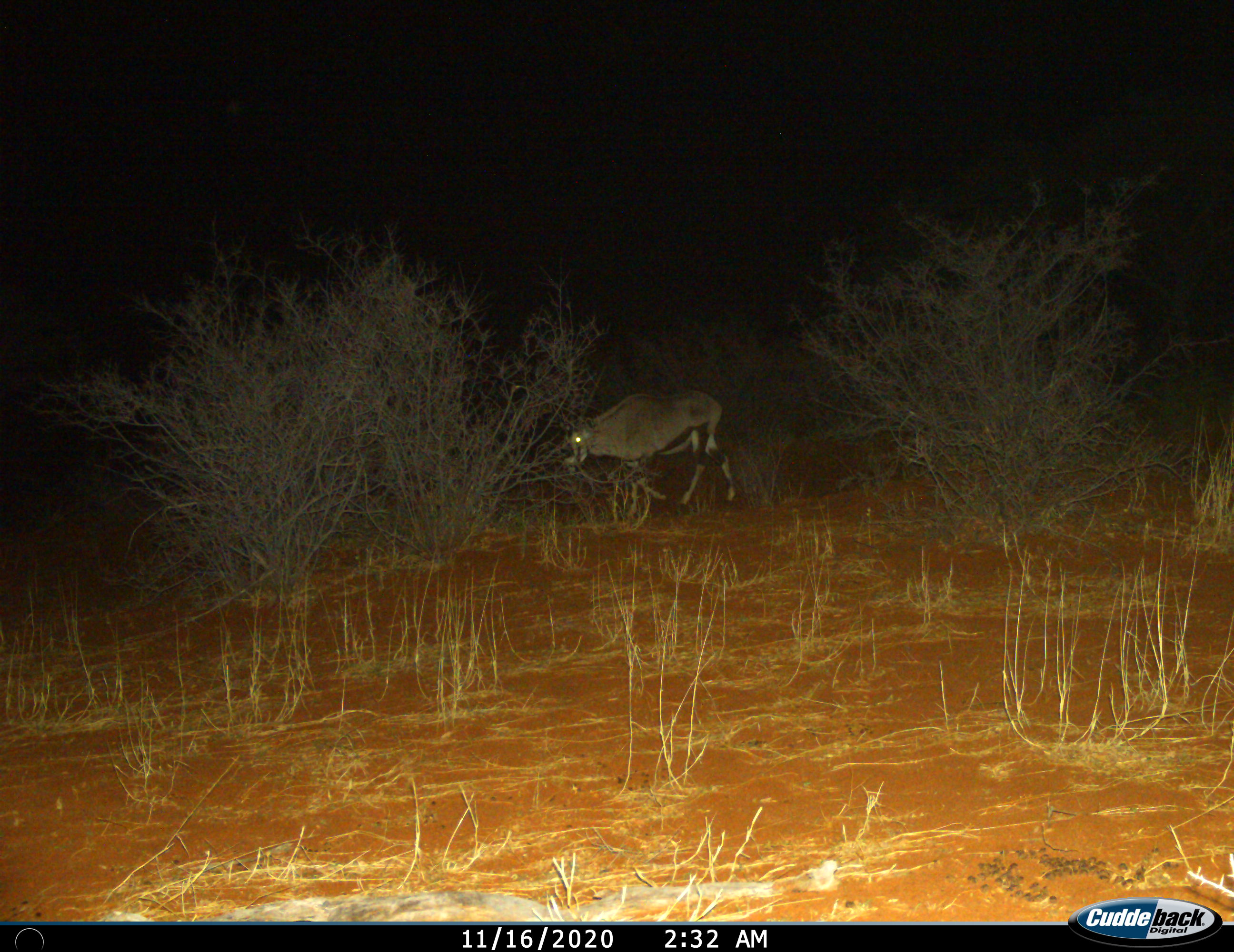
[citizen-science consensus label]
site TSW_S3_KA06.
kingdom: Animalia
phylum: Chordata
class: Mammalia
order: Artiodactyla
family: Bovidae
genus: Oryx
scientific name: Oryx gazella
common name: gemsbok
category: oryx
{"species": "oryx (gemsbok) (Oryx gazella)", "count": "1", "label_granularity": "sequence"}